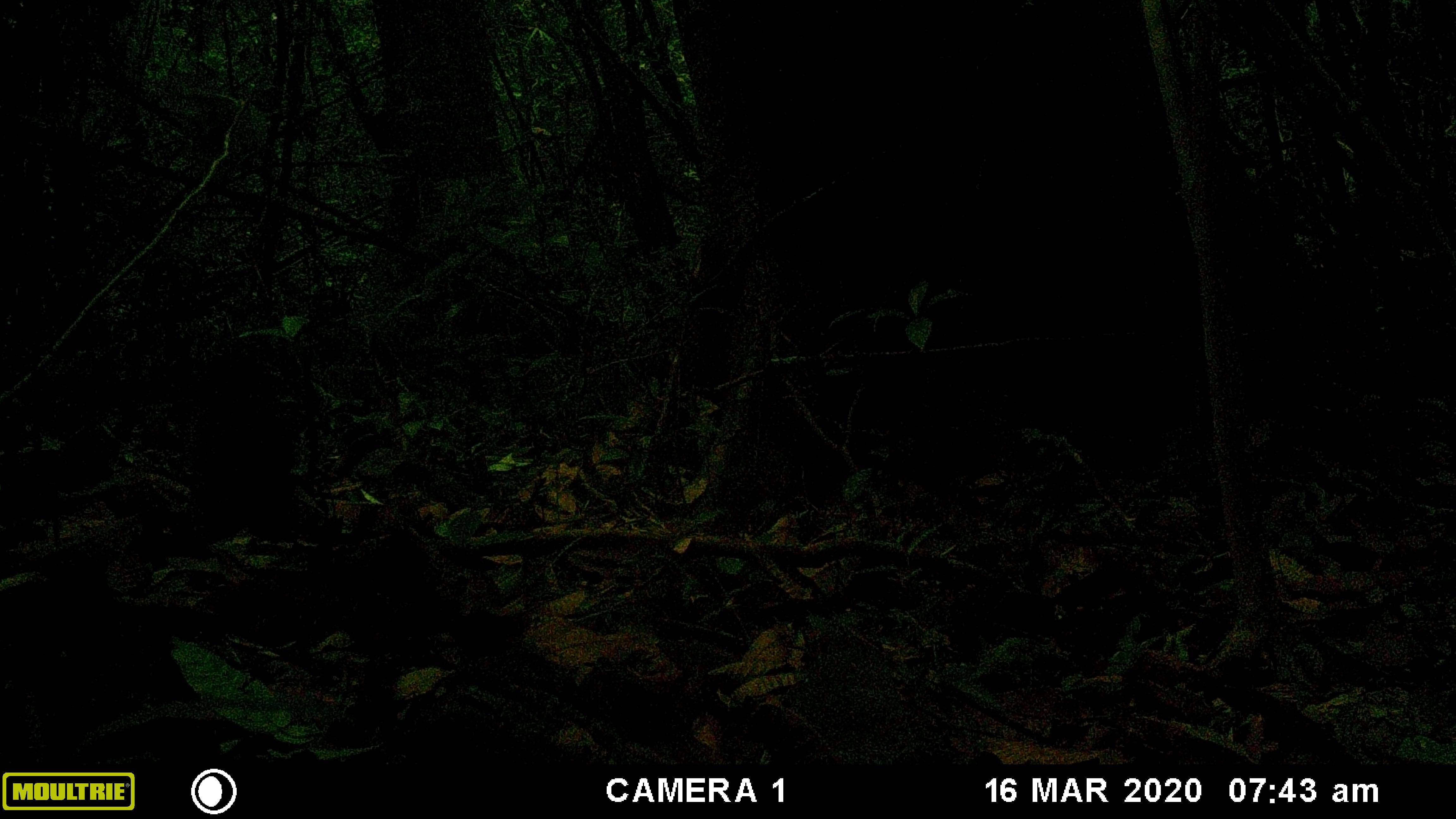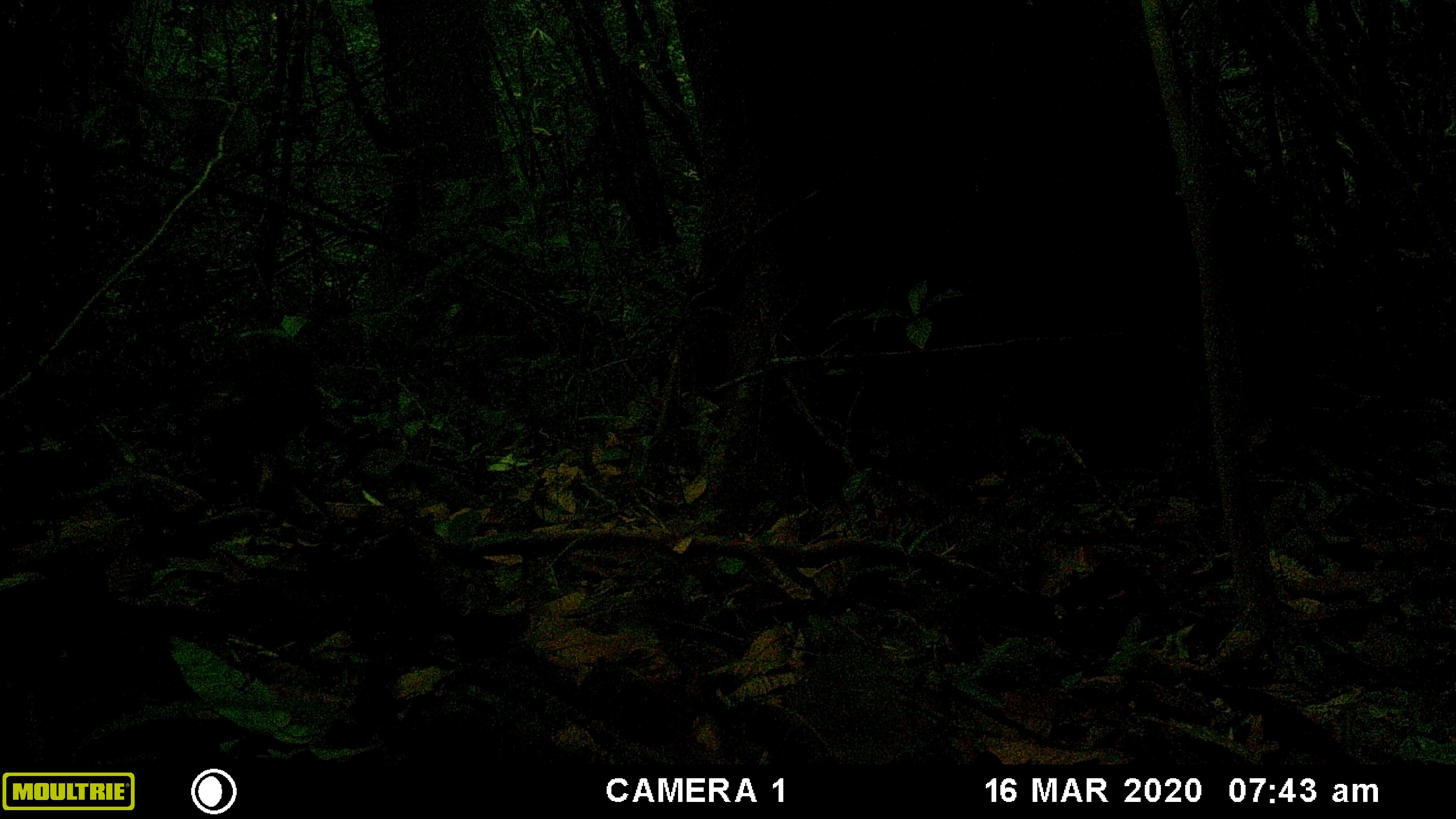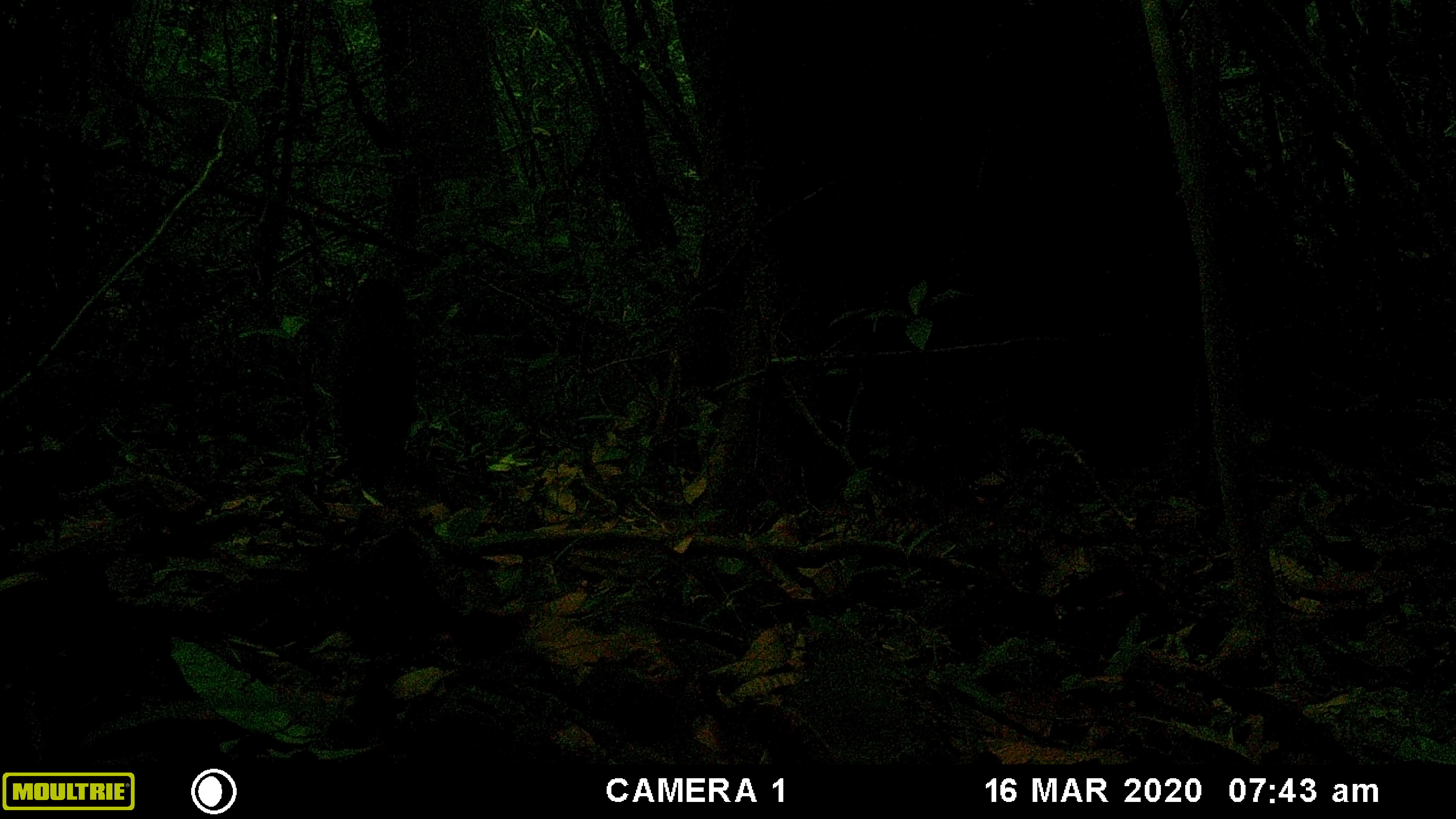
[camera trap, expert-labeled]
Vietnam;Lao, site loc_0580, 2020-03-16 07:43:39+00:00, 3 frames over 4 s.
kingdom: Animalia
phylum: Chordata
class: Mammalia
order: Primates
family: Cercopithecidae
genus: Macaca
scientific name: Macaca arctoides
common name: stump-tailed macaque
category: stump tailed macaque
Stump tailed macaque (stump-tailed macaque) (Macaca arctoides). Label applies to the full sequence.